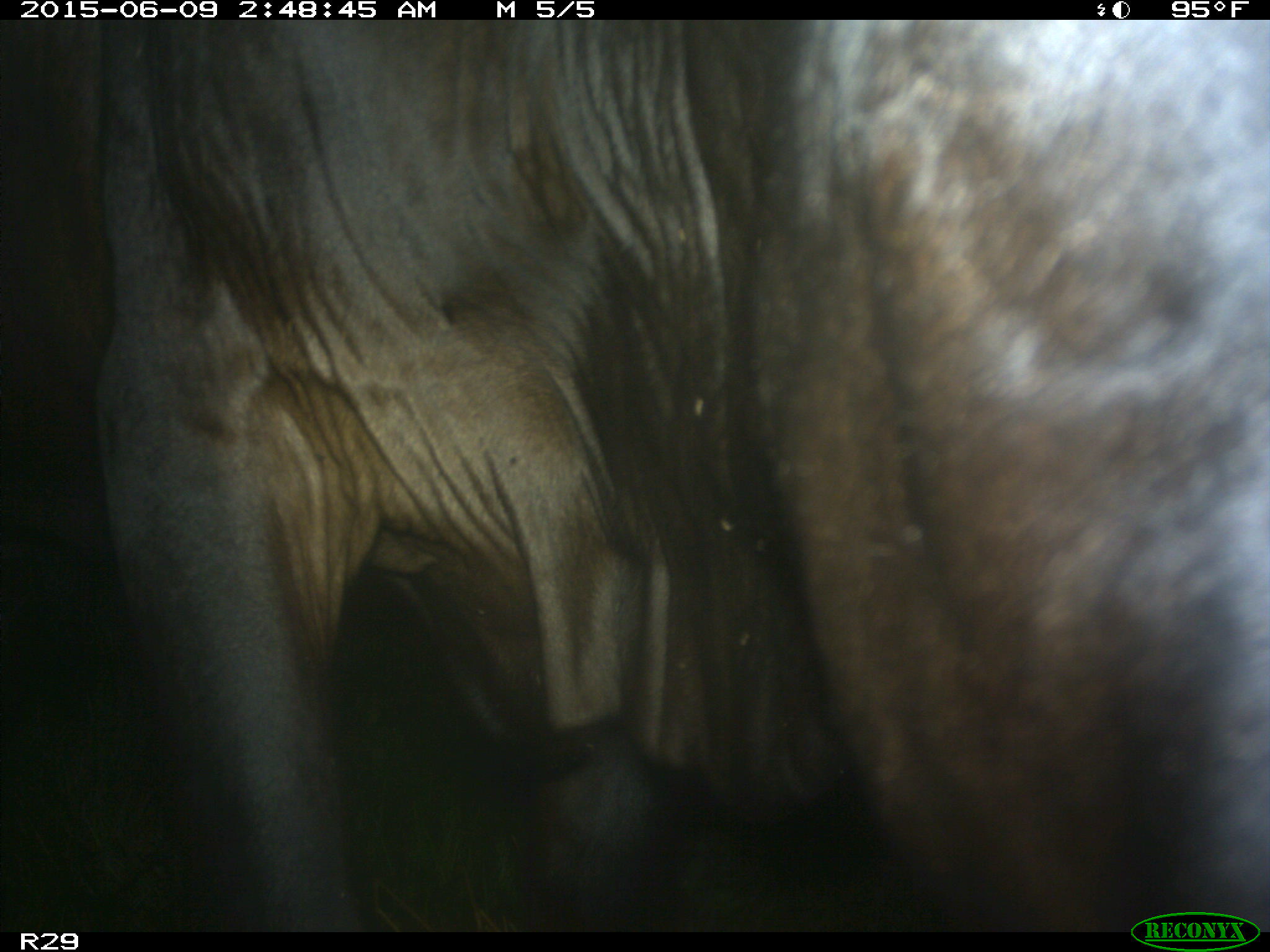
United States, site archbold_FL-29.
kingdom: Animalia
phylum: Chordata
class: Mammalia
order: Artiodactyla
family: Bovidae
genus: Bos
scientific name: Bos taurus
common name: domestic cow